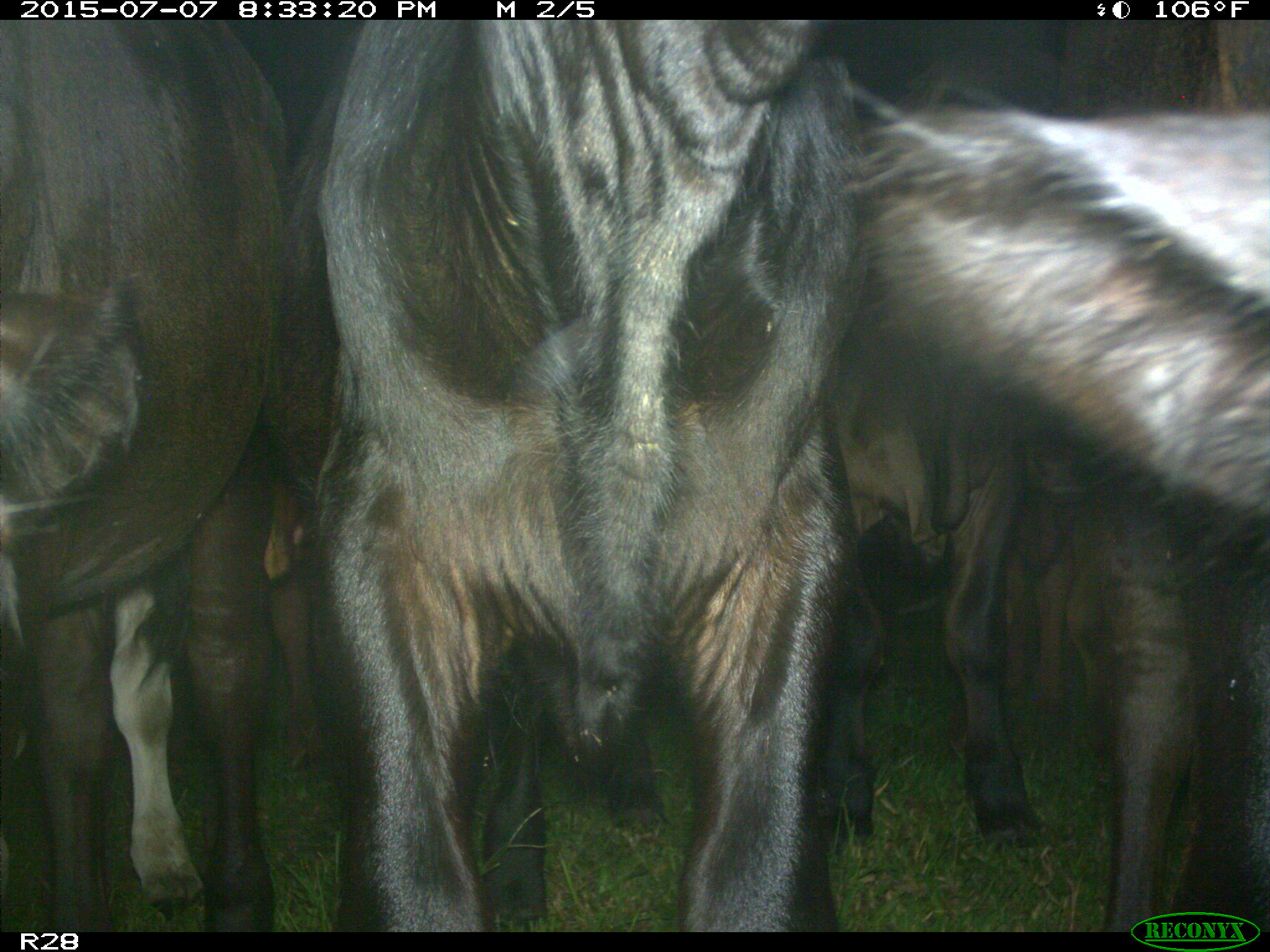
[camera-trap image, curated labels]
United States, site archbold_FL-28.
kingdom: Animalia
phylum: Chordata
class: Mammalia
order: Artiodactyla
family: Bovidae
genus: Bos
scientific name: Bos taurus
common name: domestic cow